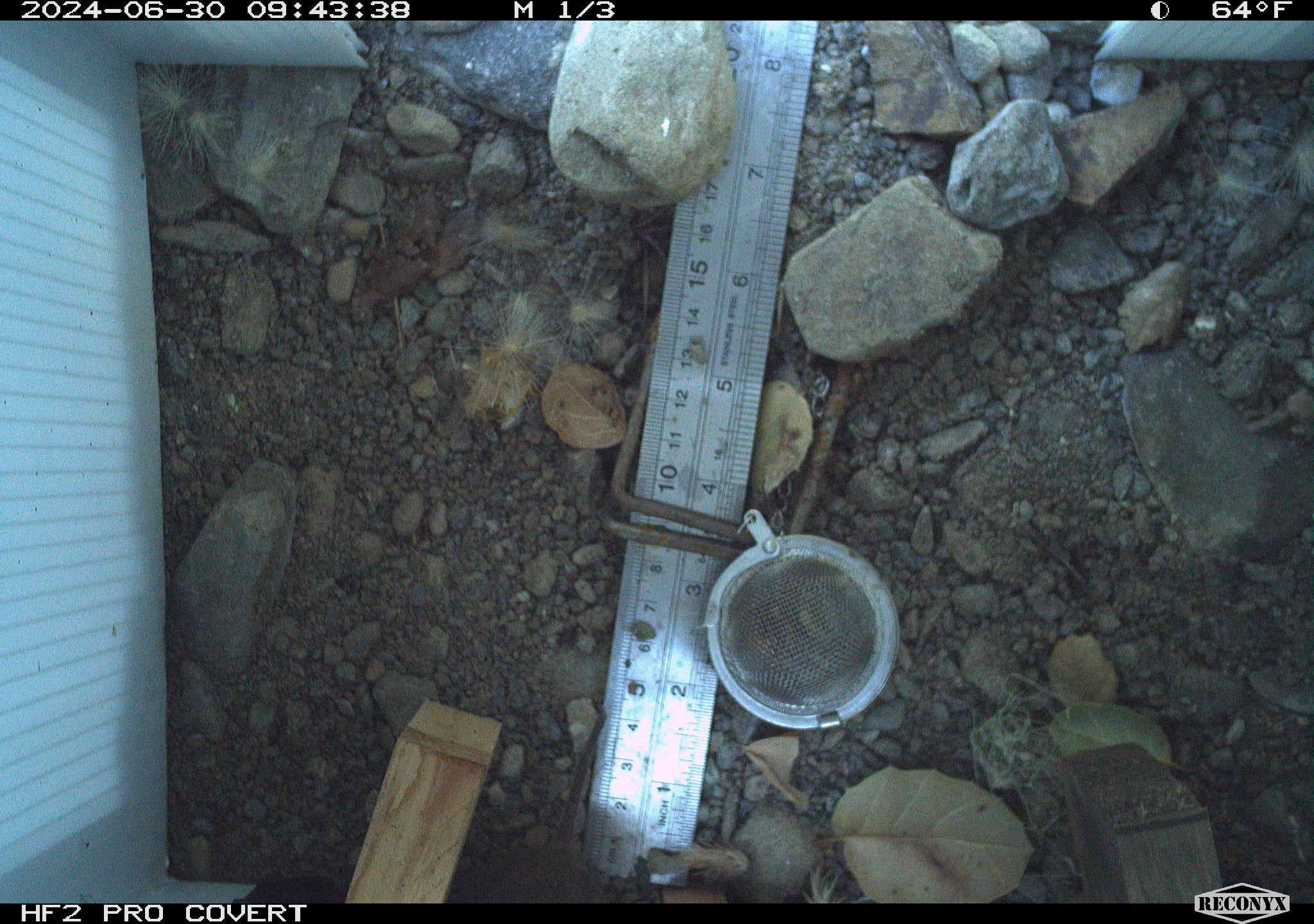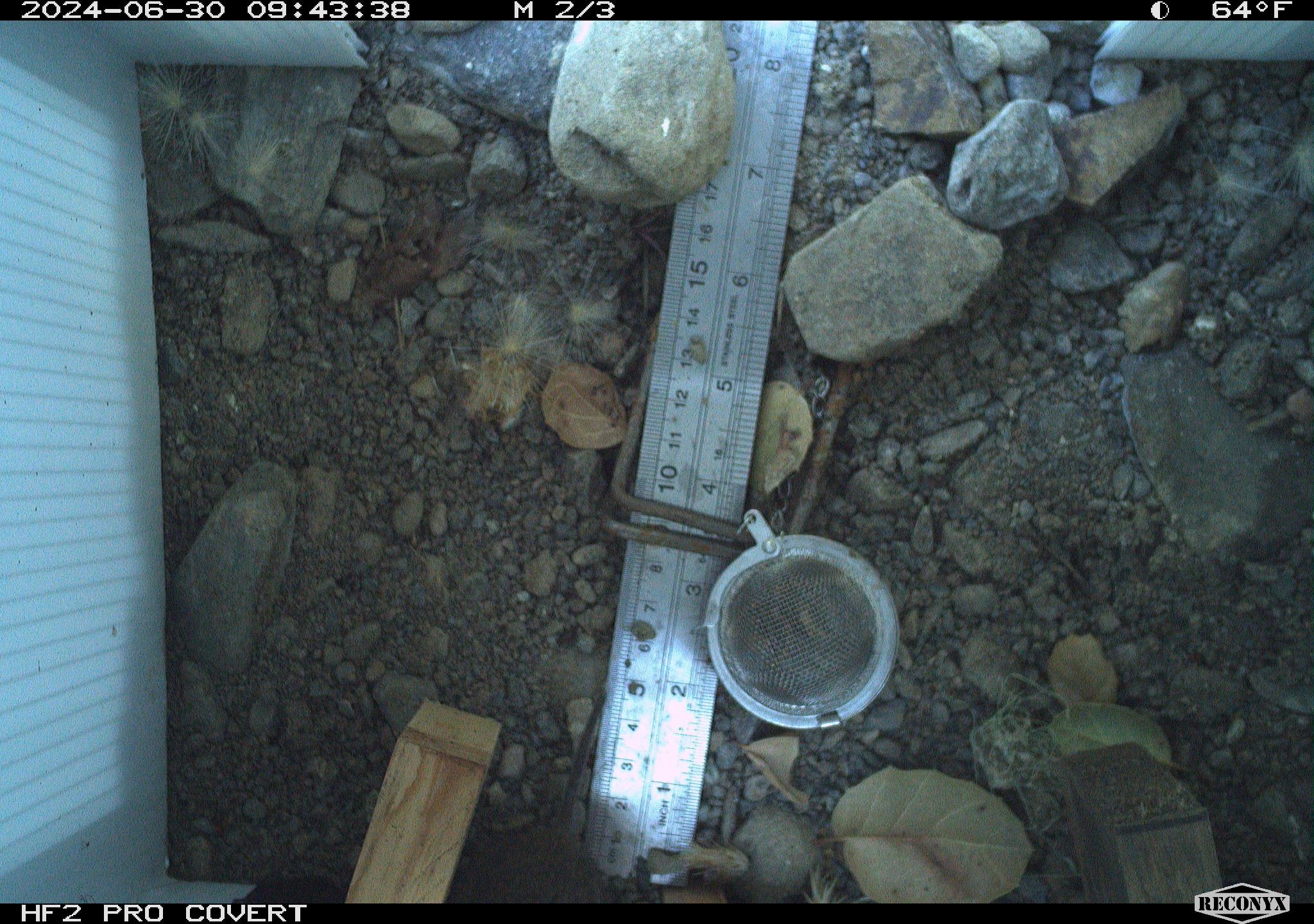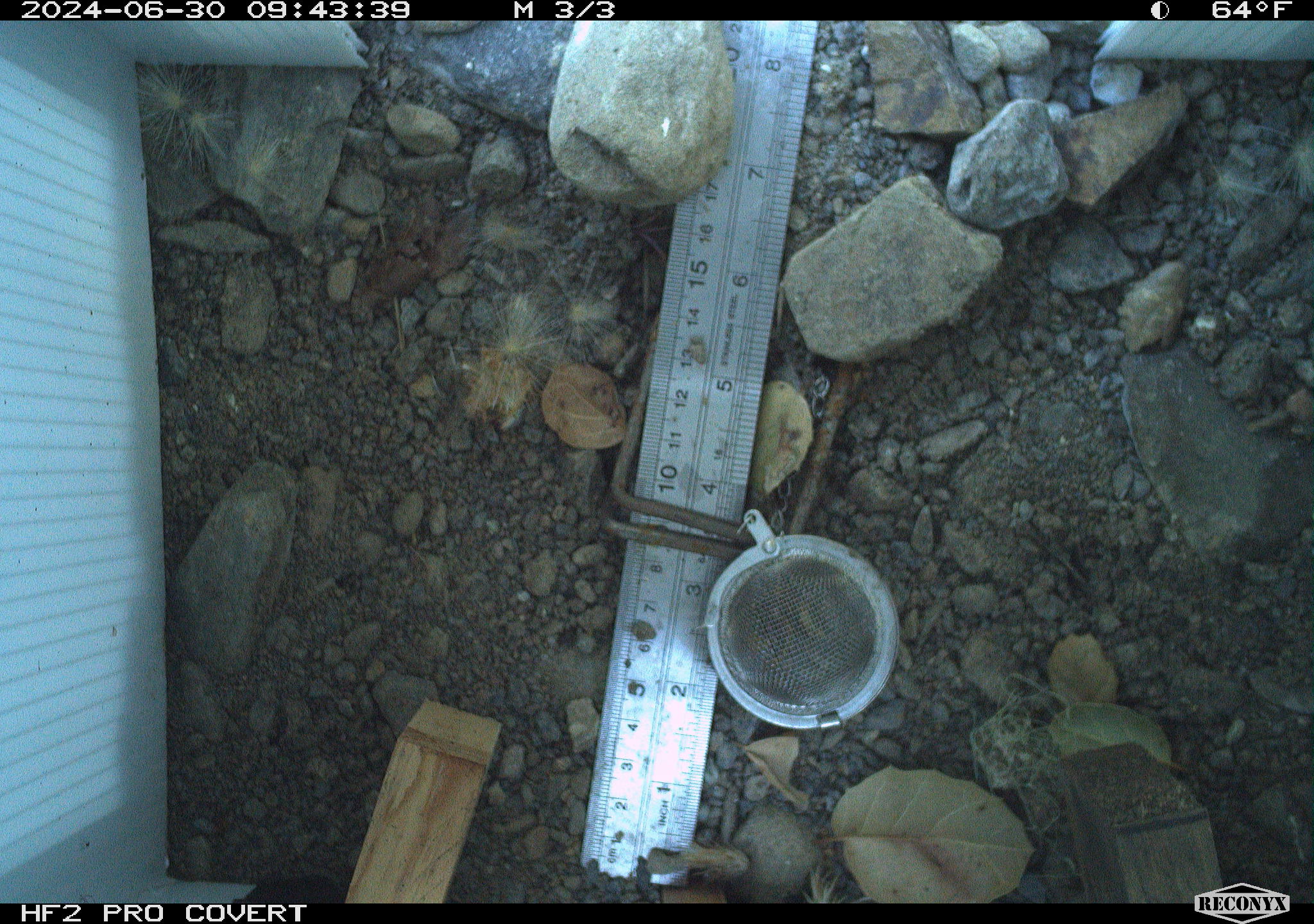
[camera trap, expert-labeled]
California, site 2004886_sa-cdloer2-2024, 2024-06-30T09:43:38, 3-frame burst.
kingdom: Animalia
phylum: Chordata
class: Mammalia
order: Rodentia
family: Cricetidae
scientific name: Arvicolinae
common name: voles, lemmings, and muskrats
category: arvicolinae subfamily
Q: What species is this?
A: Arvicolinae subfamily (voles, lemmings, and muskrats) (Arvicolinae).